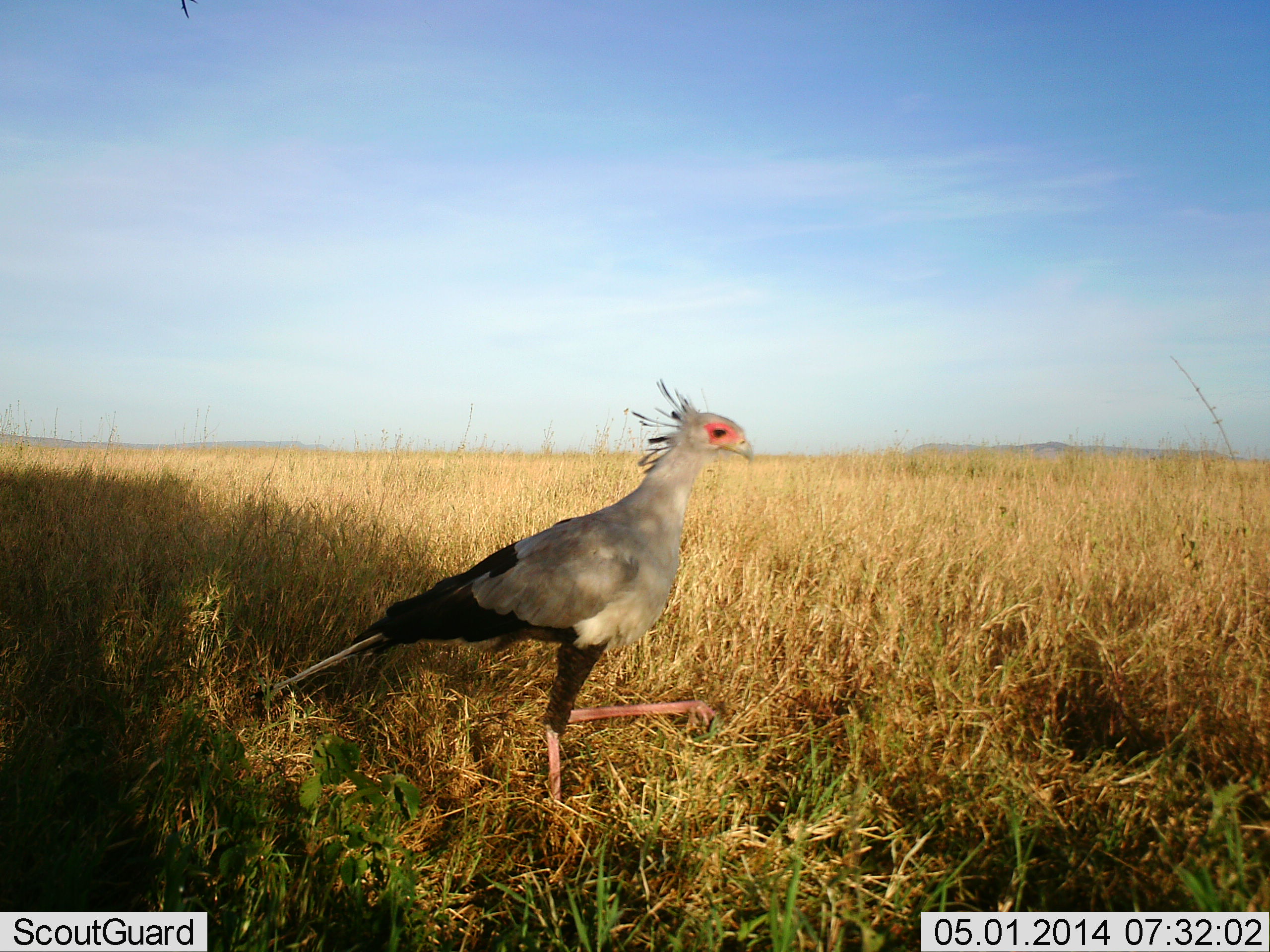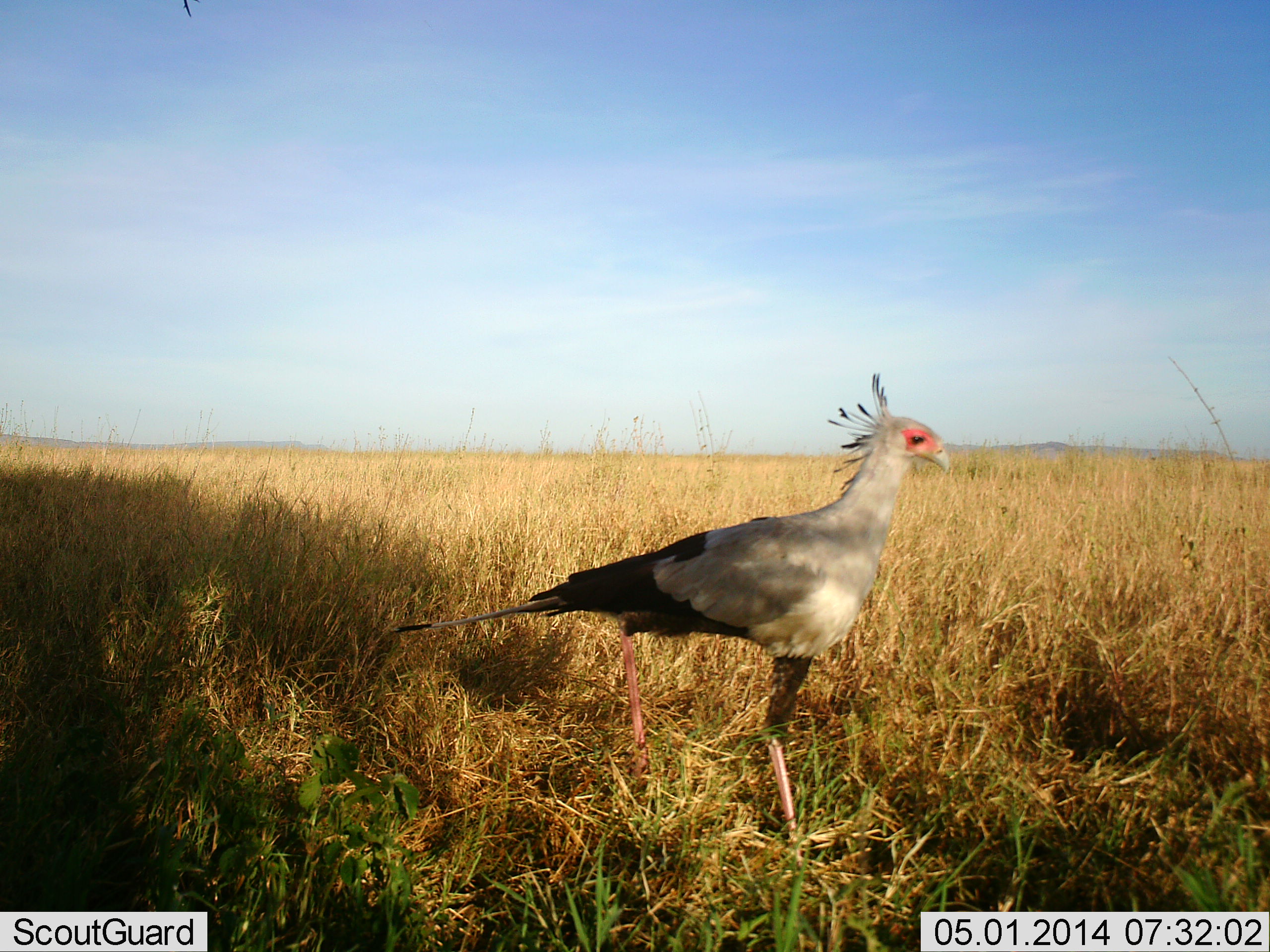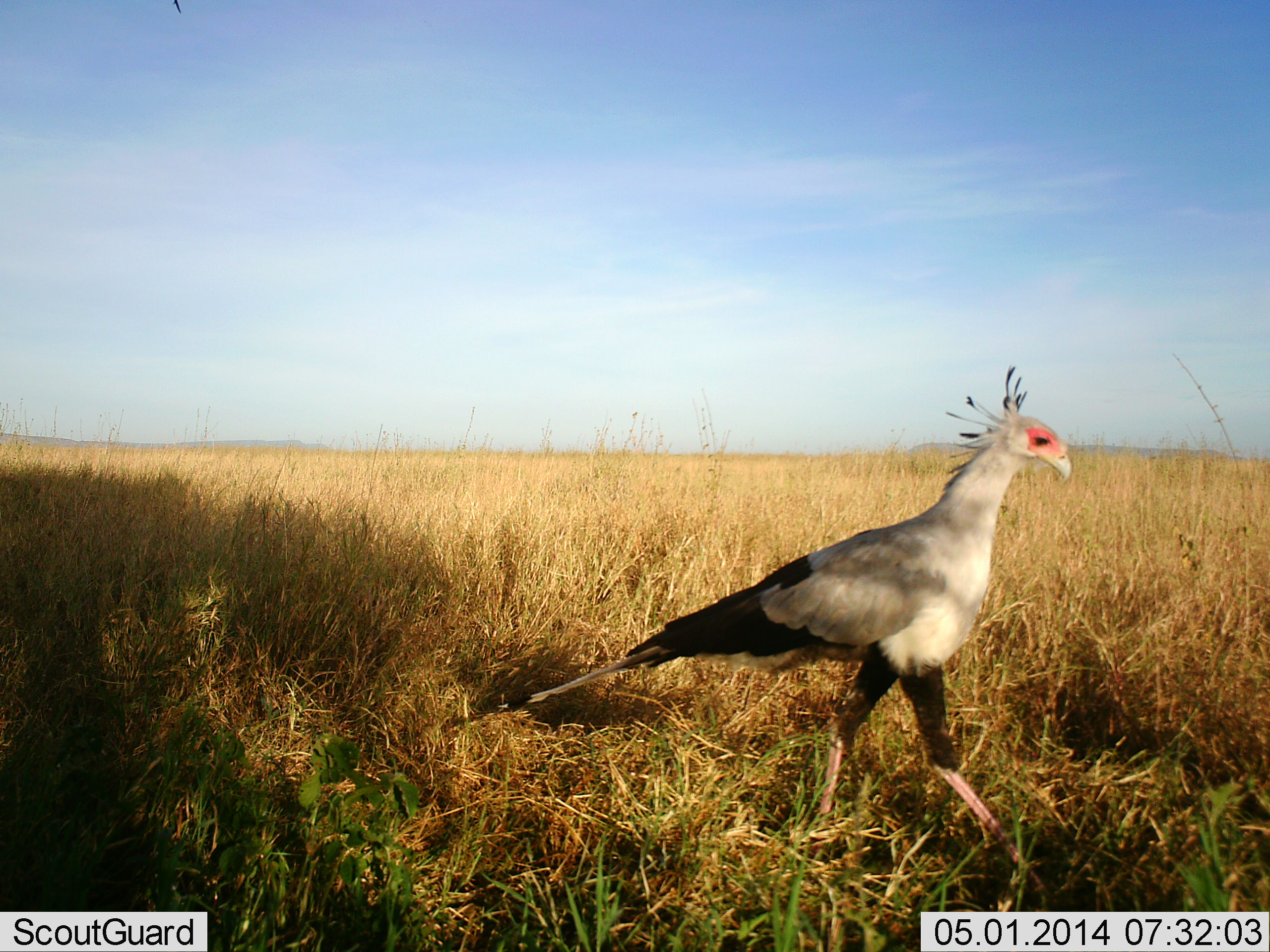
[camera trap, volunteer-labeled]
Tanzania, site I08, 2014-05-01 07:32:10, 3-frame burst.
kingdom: Animalia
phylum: Chordata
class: Aves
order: Accipitriformes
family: Sagittariidae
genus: Sagittarius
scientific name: Sagittarius serpentarius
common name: secretary bird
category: secretarybird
Secretarybird (secretary bird) (Sagittarius serpentarius), count 1. Behavior (volunteer vote fractions): standing 20%, resting 0%, moving 80%, interacting 0%. Young present (vote fraction): 0%. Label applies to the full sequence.